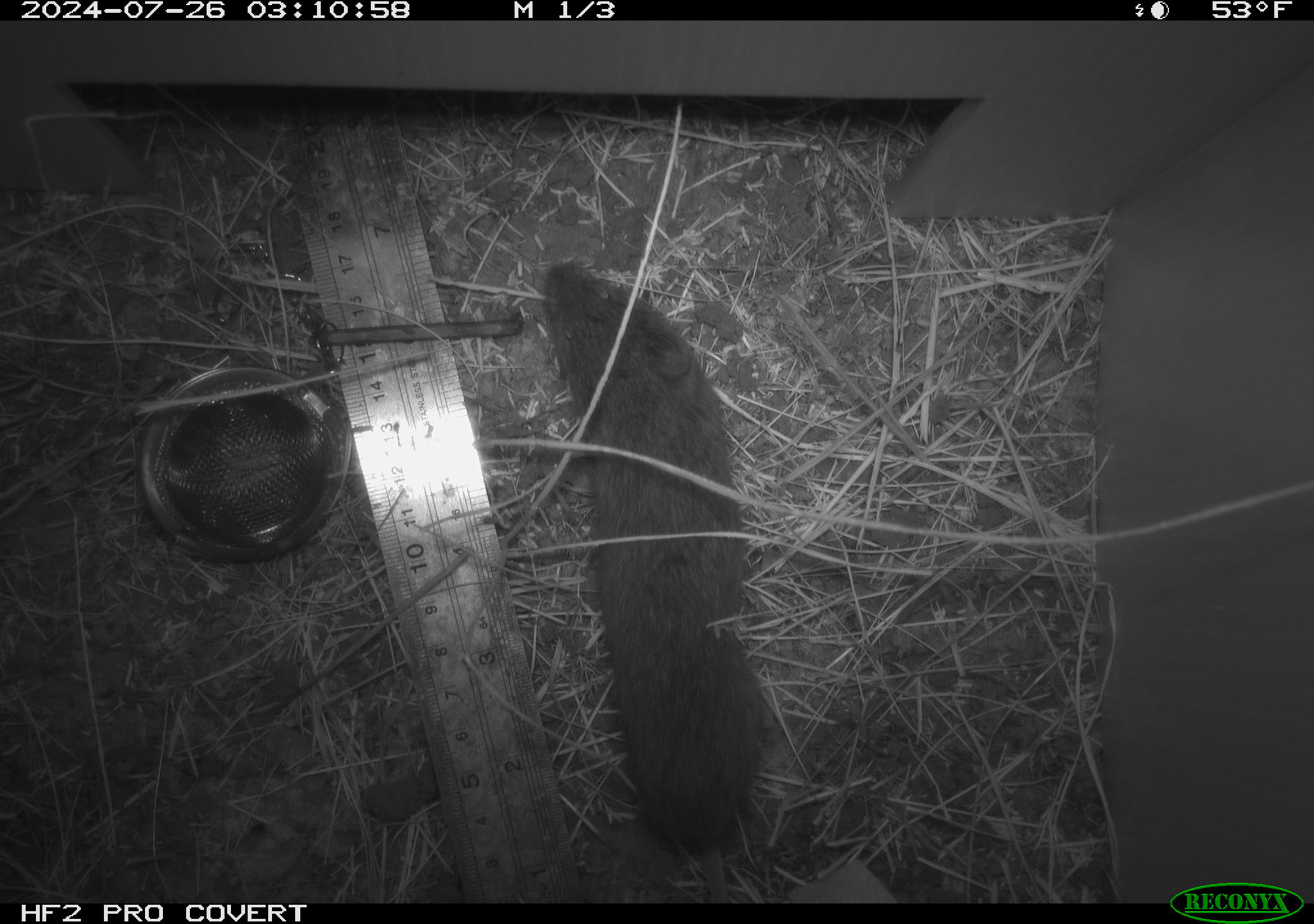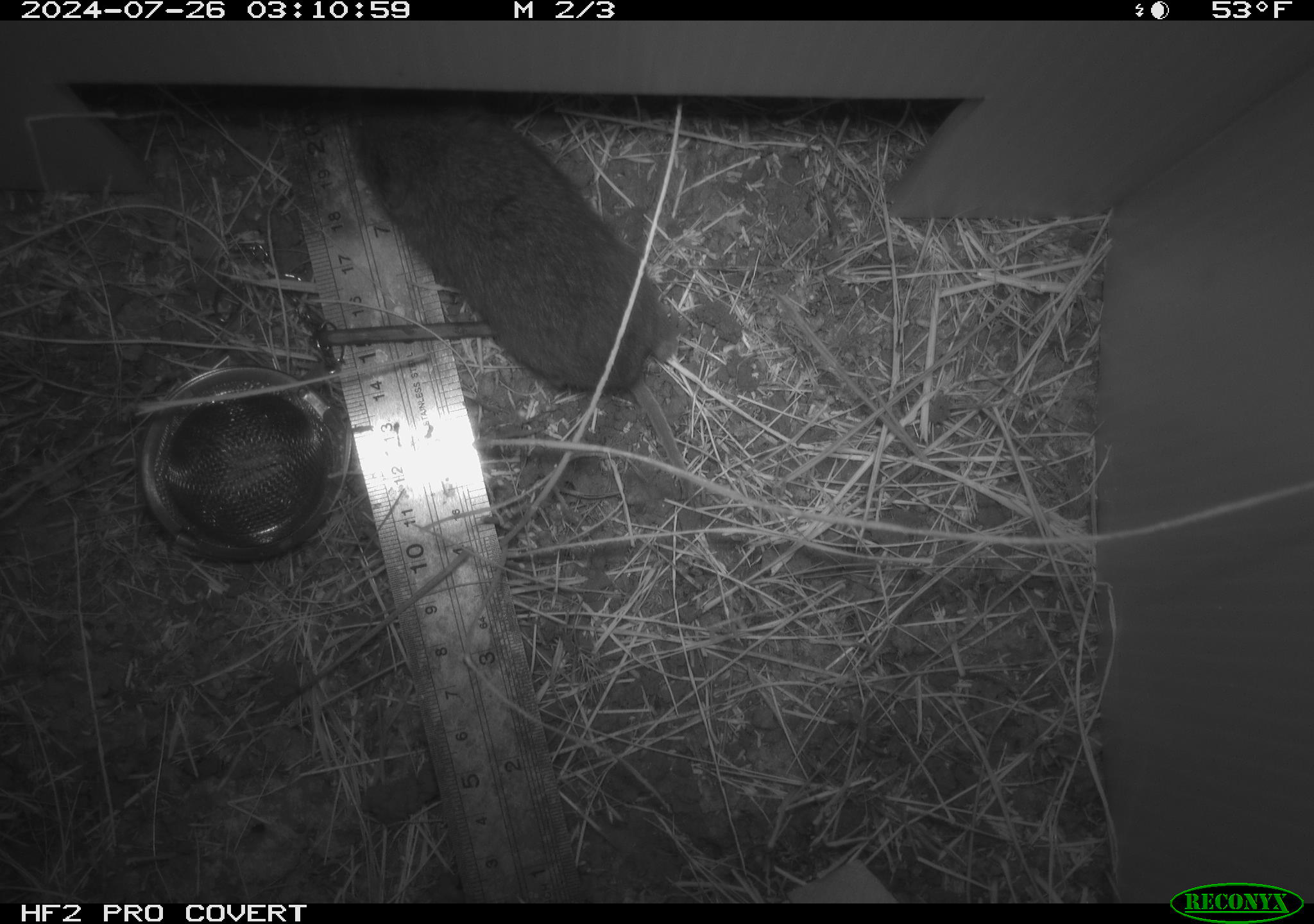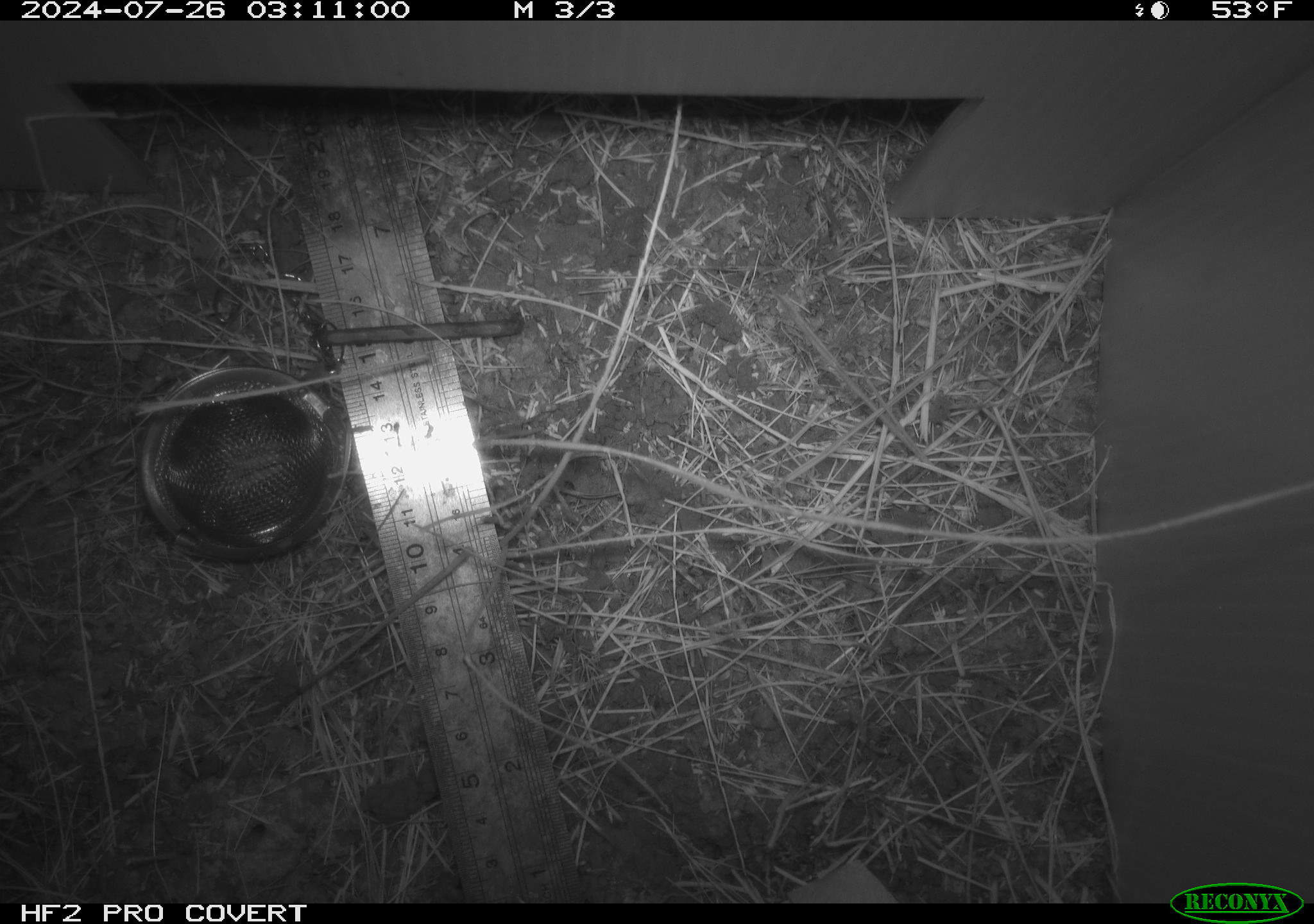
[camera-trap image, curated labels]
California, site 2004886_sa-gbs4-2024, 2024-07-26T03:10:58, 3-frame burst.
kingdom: Animalia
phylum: Chordata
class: Mammalia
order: Rodentia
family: Cricetidae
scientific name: Arvicolinae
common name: voles, lemmings, and muskrats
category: arvicolinae subfamily